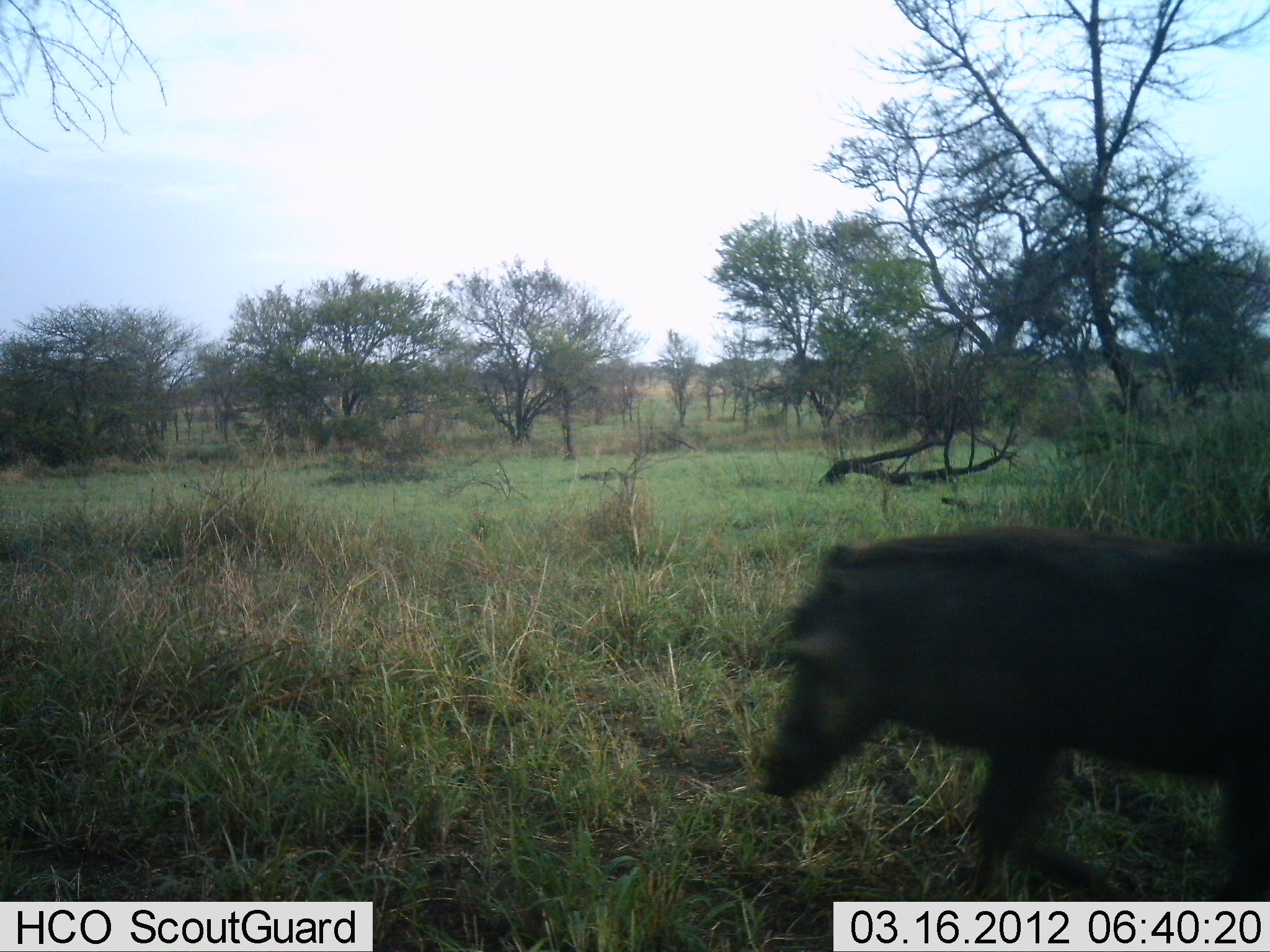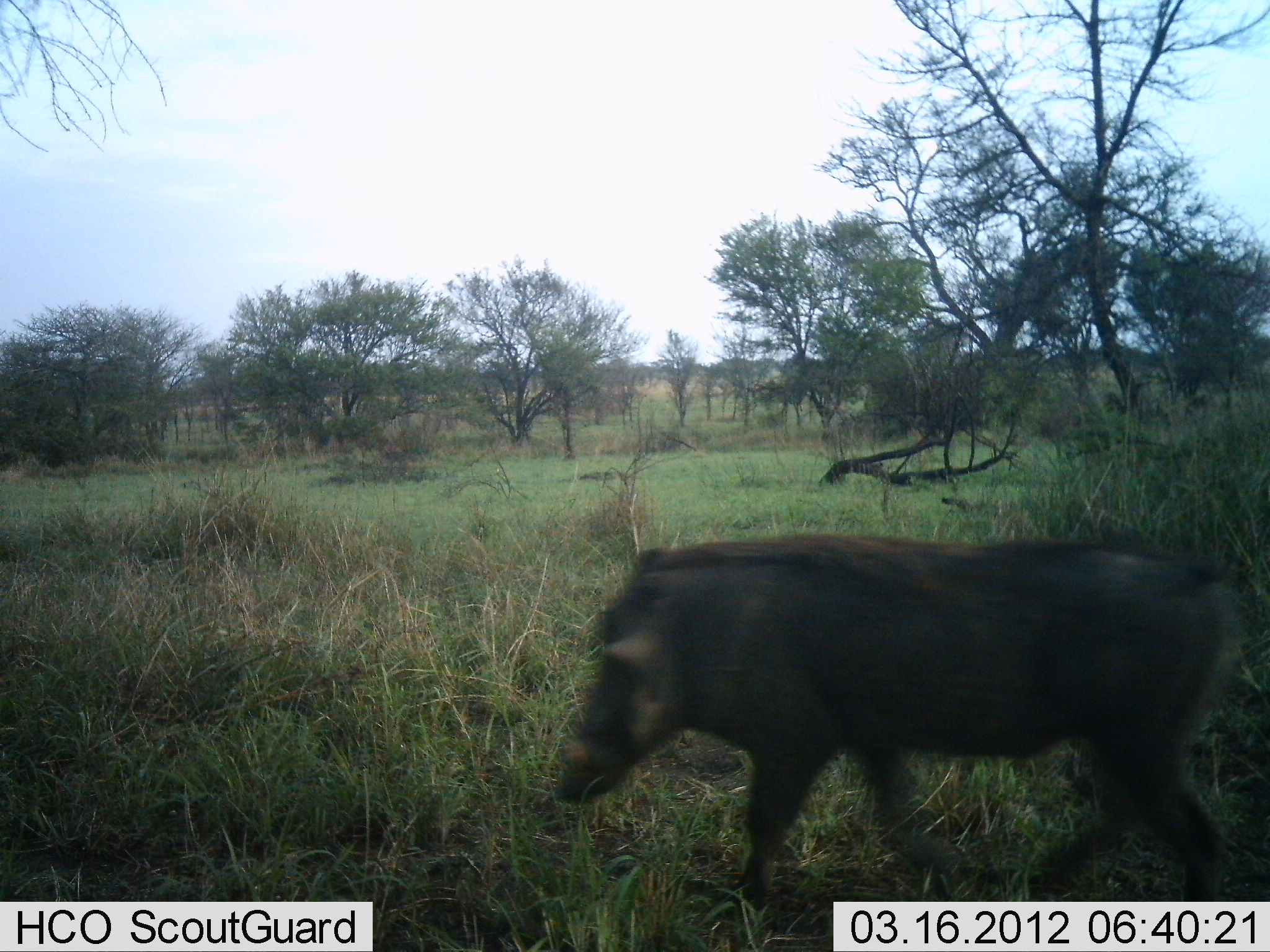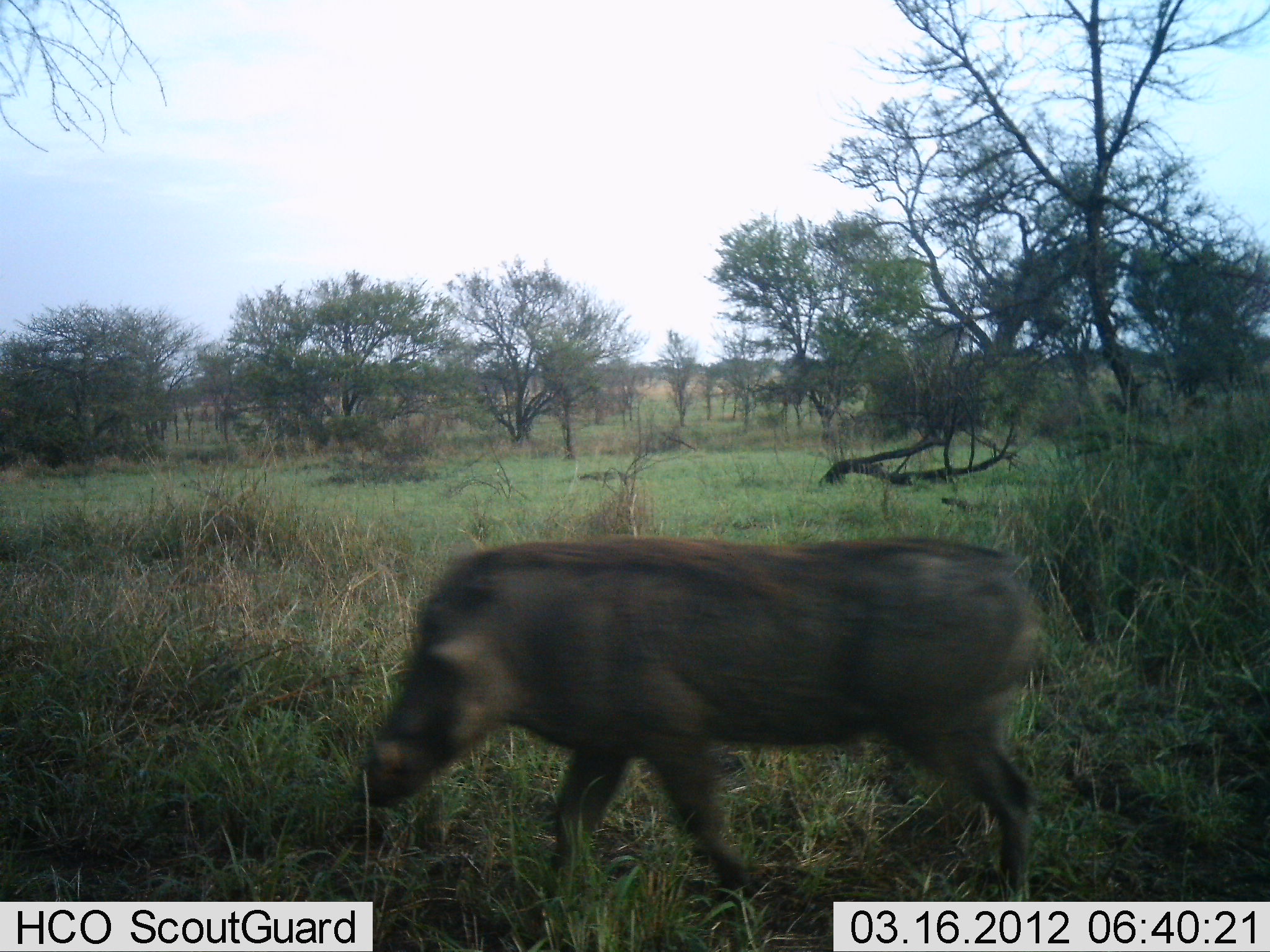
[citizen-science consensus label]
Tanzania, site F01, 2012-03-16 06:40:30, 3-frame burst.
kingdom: Animalia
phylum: Chordata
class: Mammalia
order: Artiodactyla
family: Suidae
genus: Phacochoerus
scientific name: Phacochoerus africanus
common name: warthog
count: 1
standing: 0%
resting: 0%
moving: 100%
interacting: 0%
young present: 0%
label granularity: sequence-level